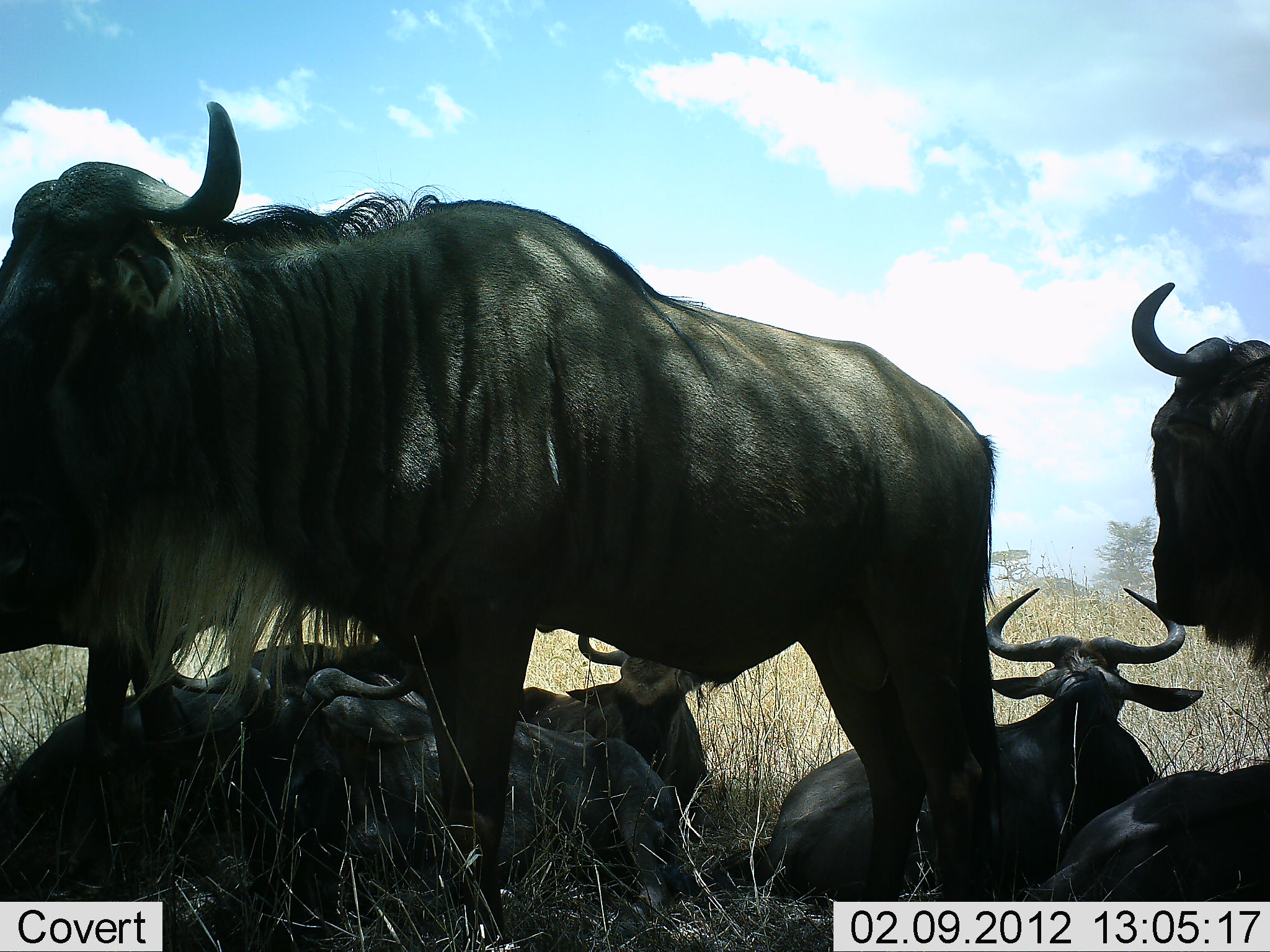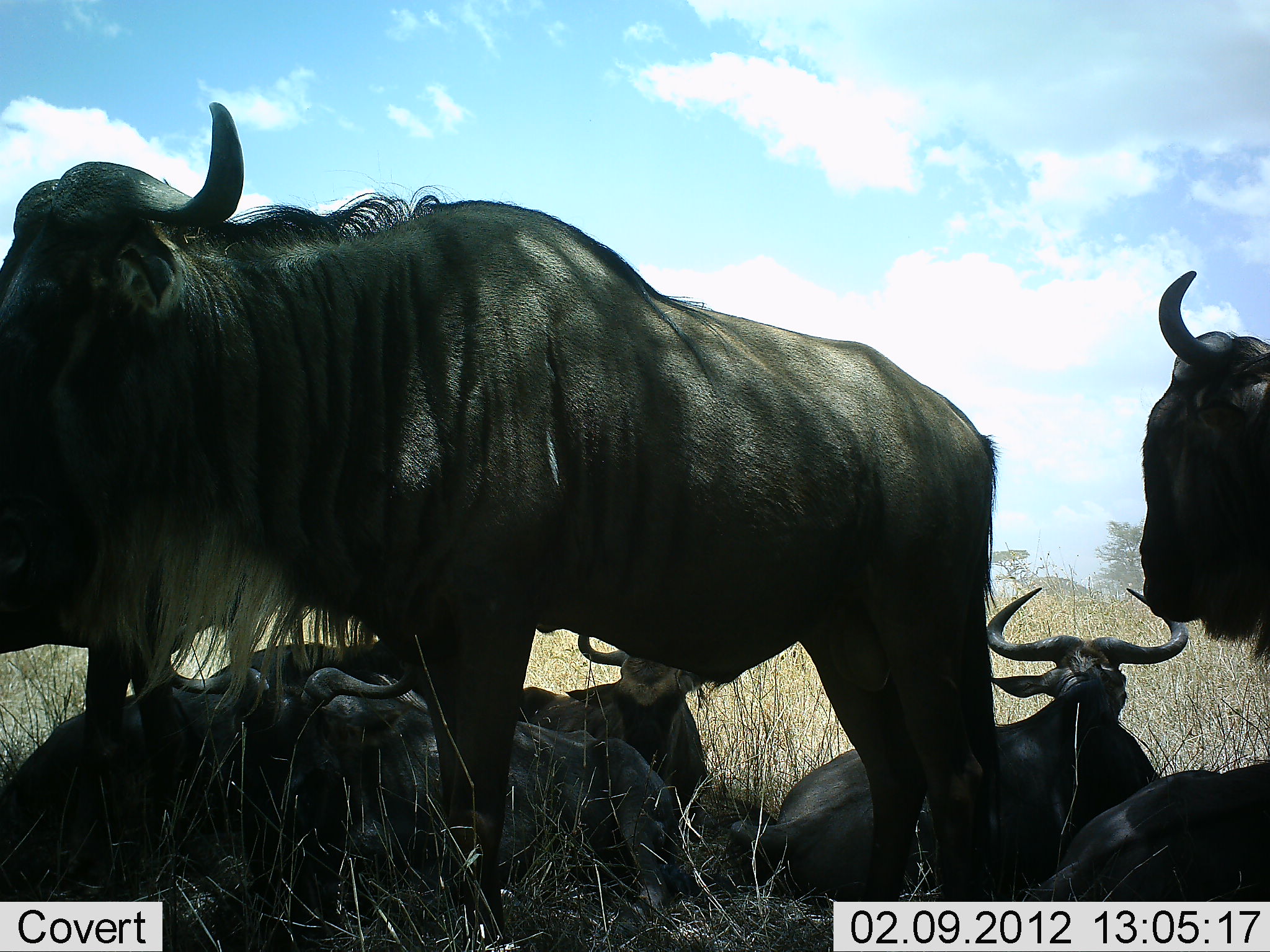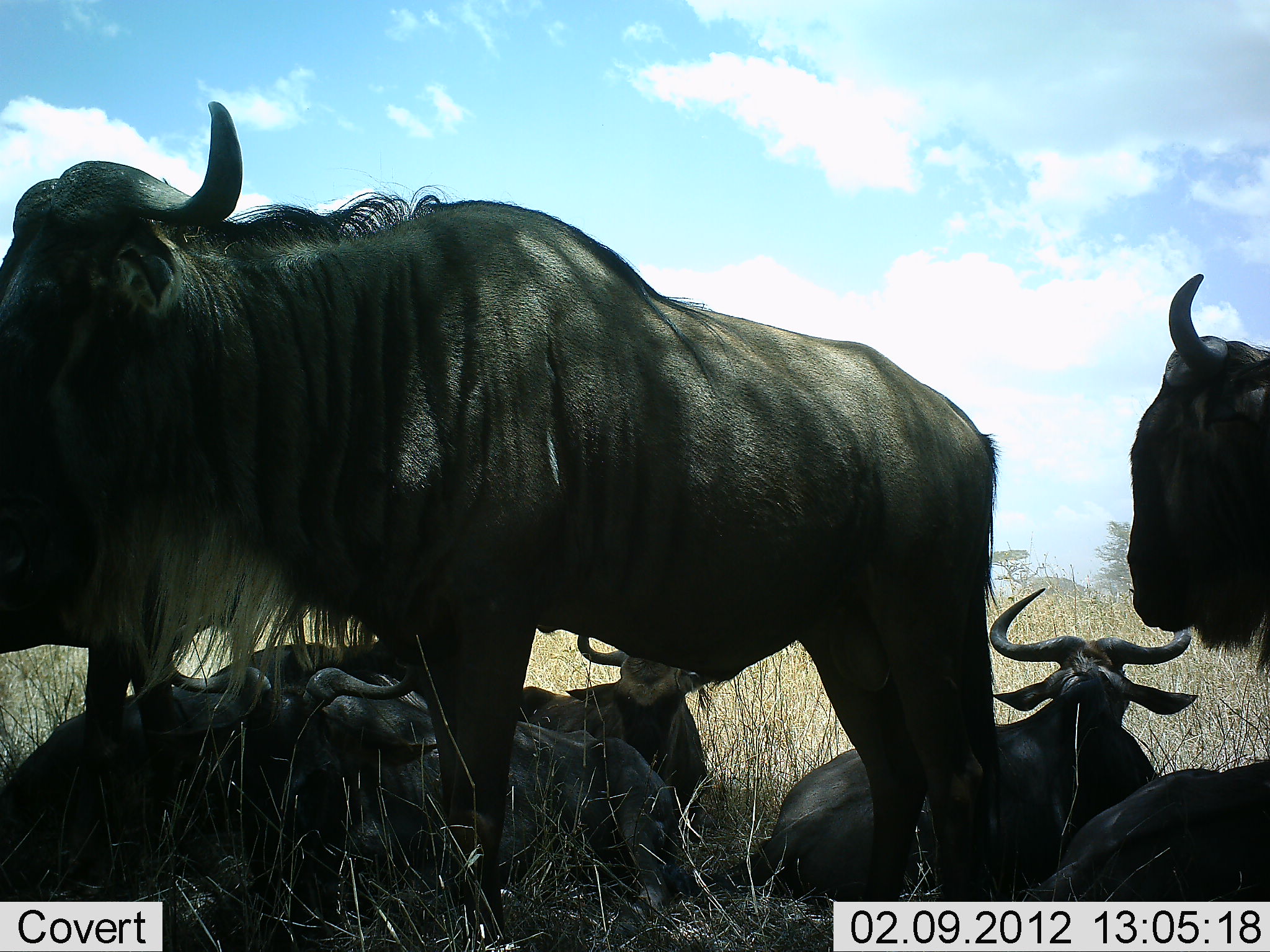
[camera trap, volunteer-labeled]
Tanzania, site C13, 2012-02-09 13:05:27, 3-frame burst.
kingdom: Animalia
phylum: Chordata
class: Mammalia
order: Artiodactyla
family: Bovidae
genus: Connochaetes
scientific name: Connochaetes taurinus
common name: blue wildebeest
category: wildebeest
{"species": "wildebeest (blue wildebeest) (Connochaetes taurinus)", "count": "7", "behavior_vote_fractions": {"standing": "72%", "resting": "96%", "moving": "4%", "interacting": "8%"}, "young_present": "0%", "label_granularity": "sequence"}